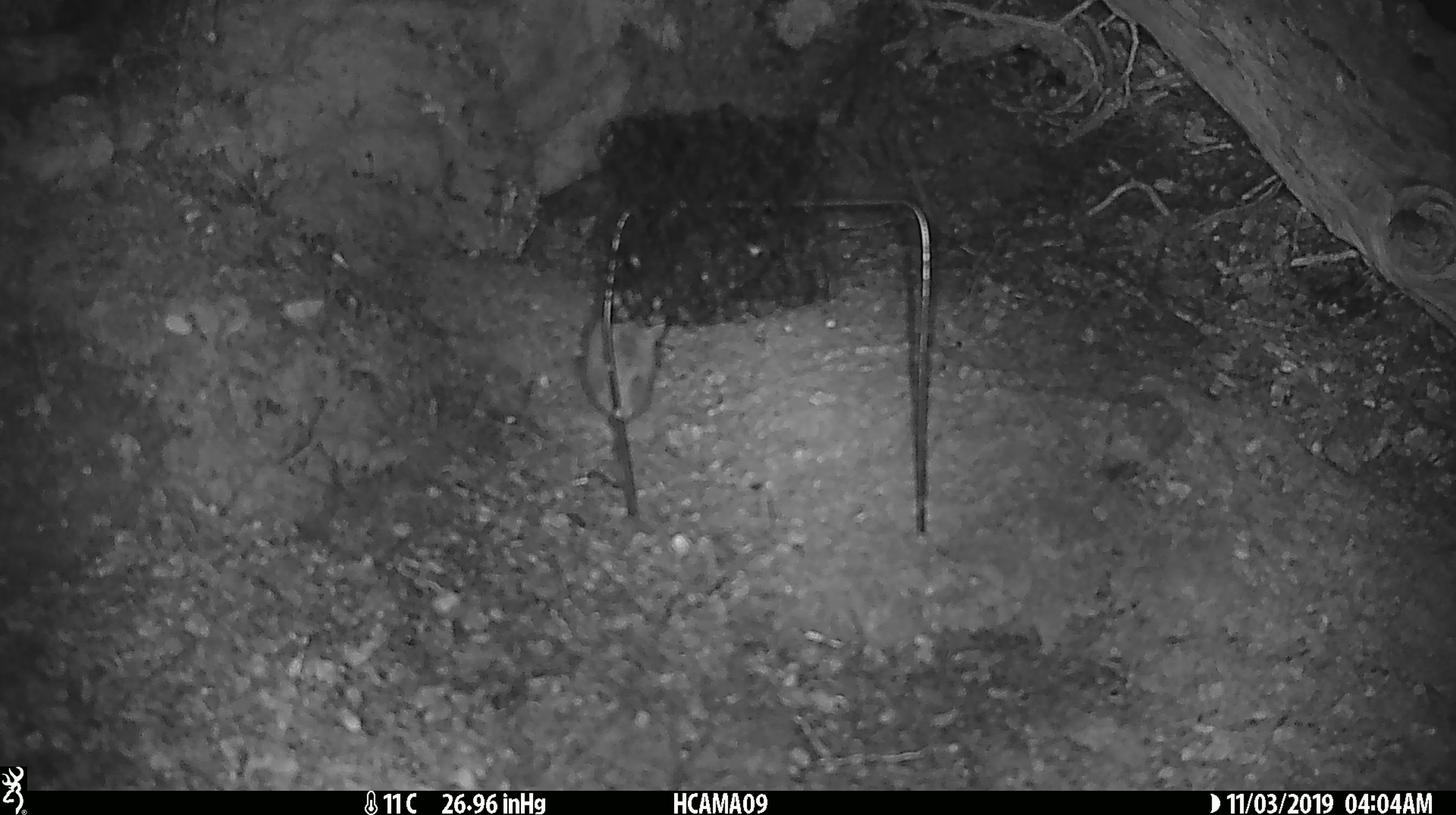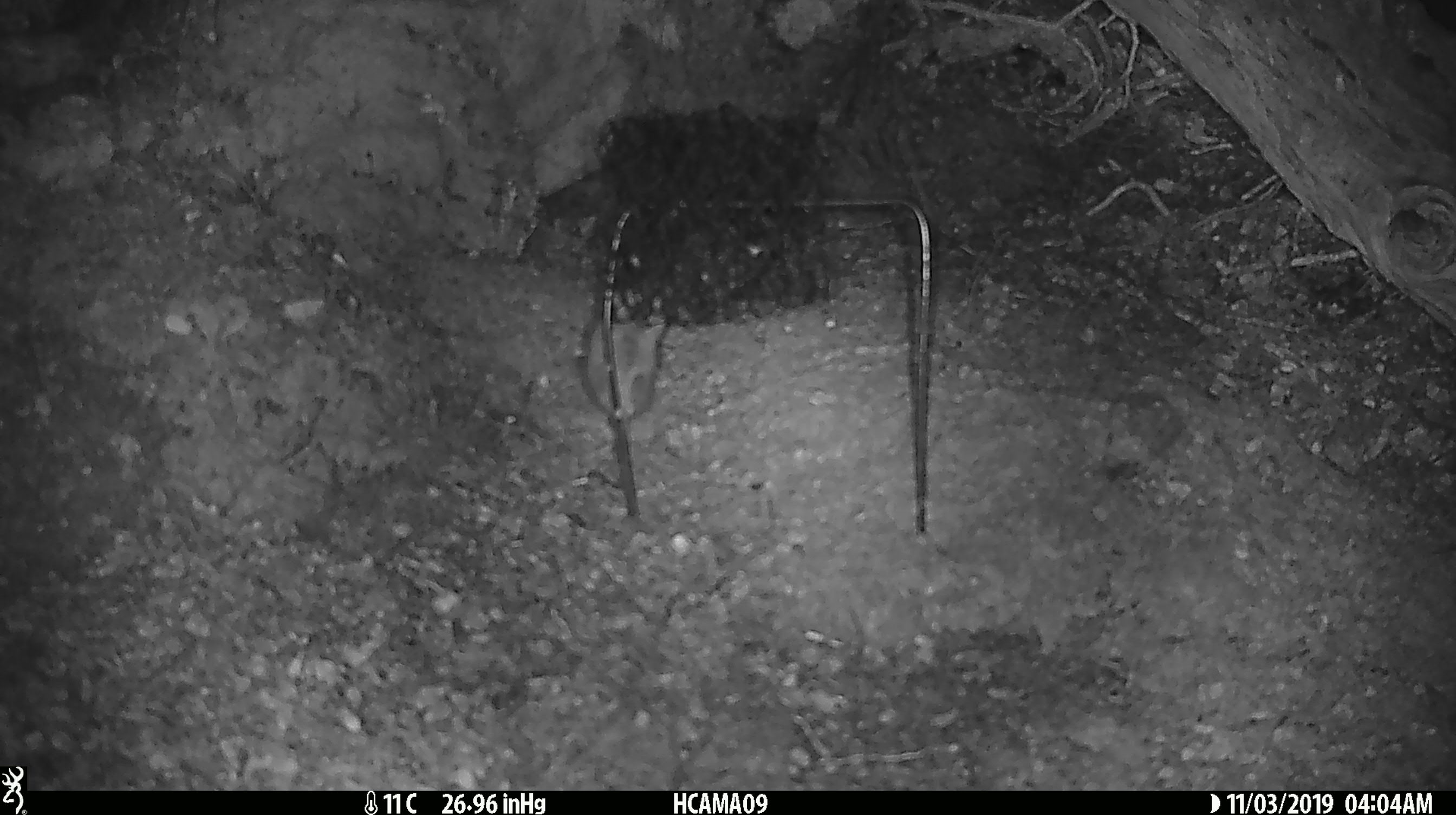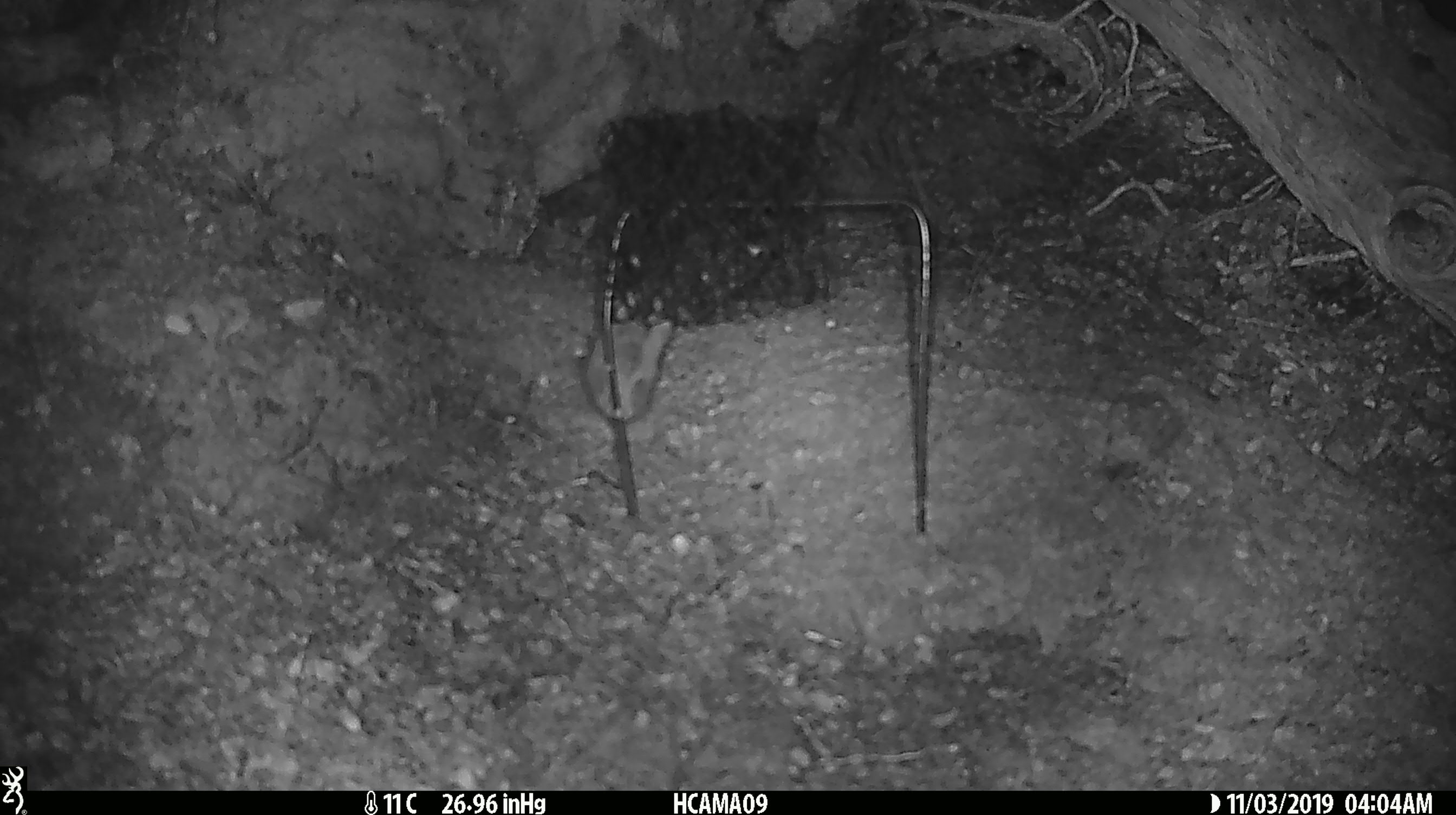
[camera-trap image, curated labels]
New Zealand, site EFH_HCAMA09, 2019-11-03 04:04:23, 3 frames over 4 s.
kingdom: Animalia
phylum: Chordata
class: Mammalia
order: Rodentia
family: Muridae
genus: Mus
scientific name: Mus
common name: mouse